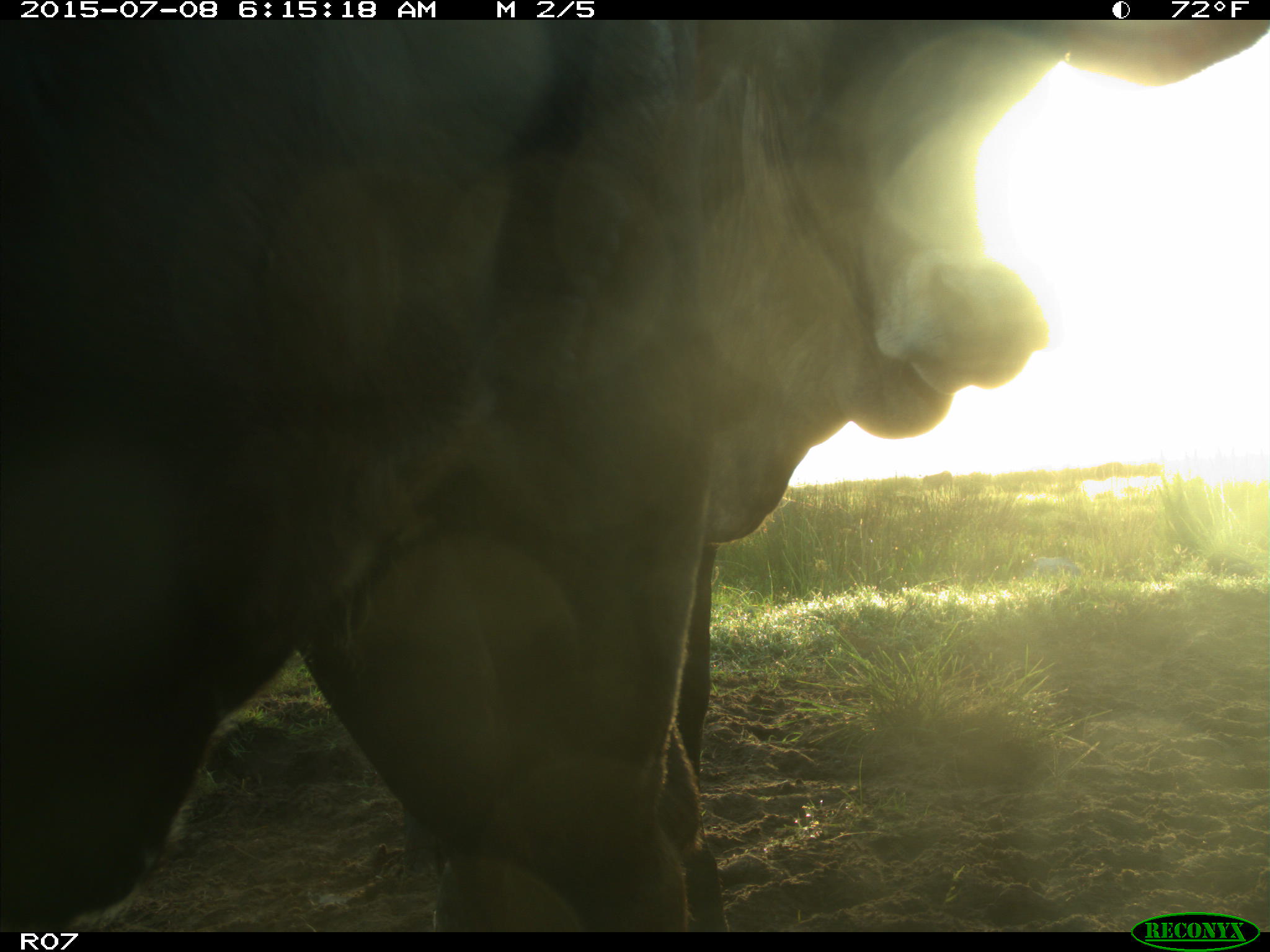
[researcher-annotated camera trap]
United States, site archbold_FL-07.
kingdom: Animalia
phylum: Chordata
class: Mammalia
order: Artiodactyla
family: Bovidae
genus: Bos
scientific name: Bos taurus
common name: domestic cow